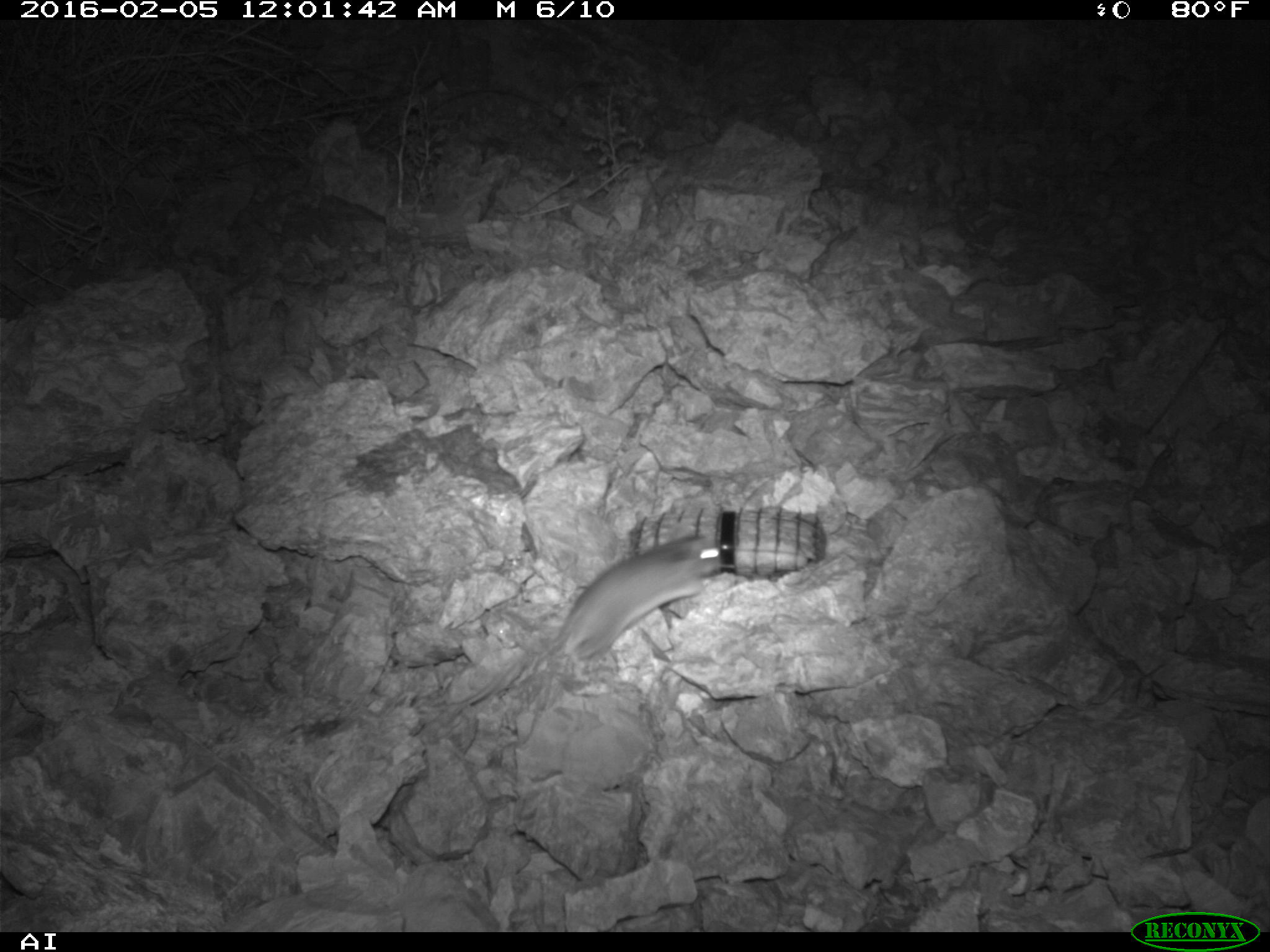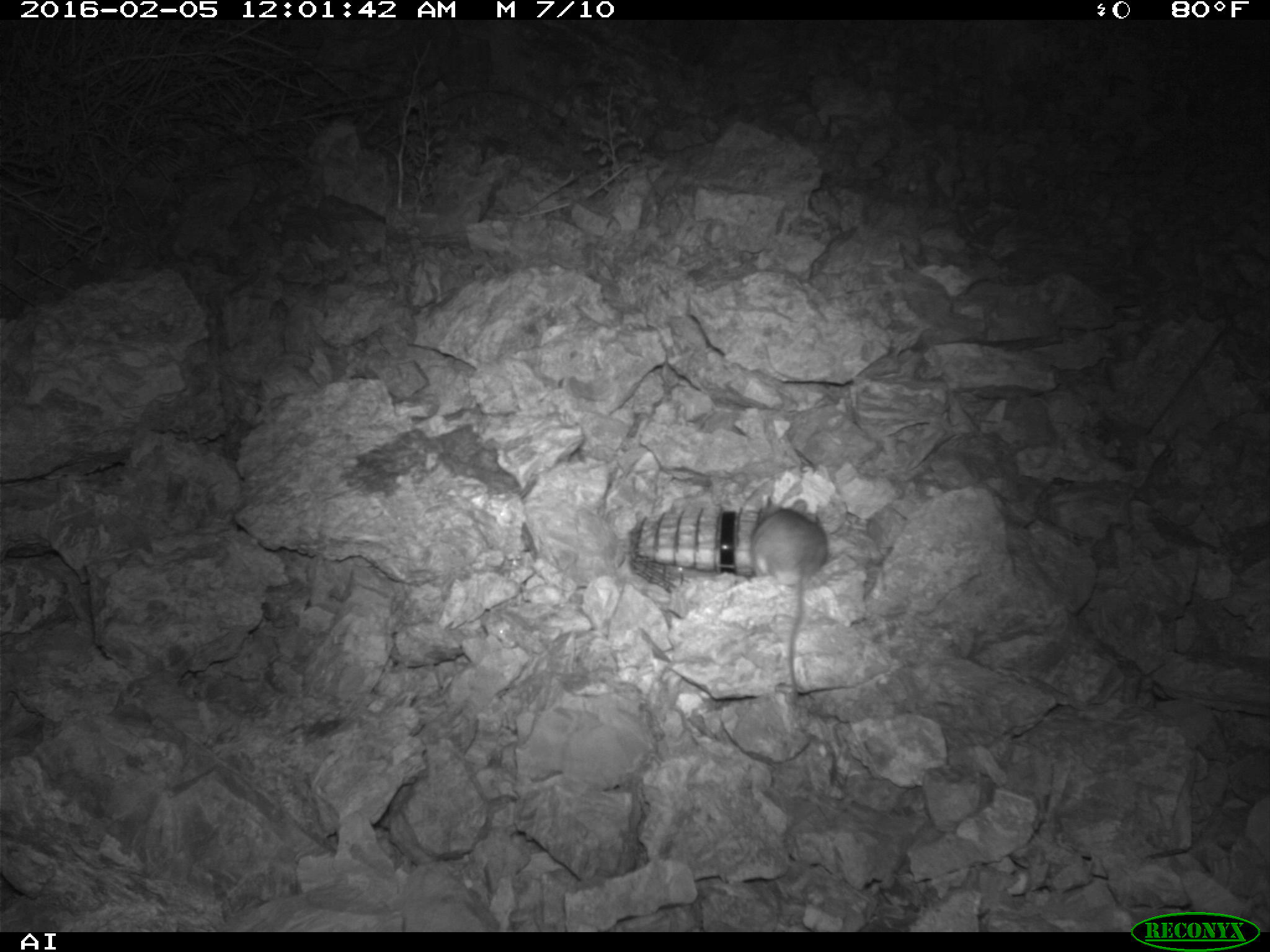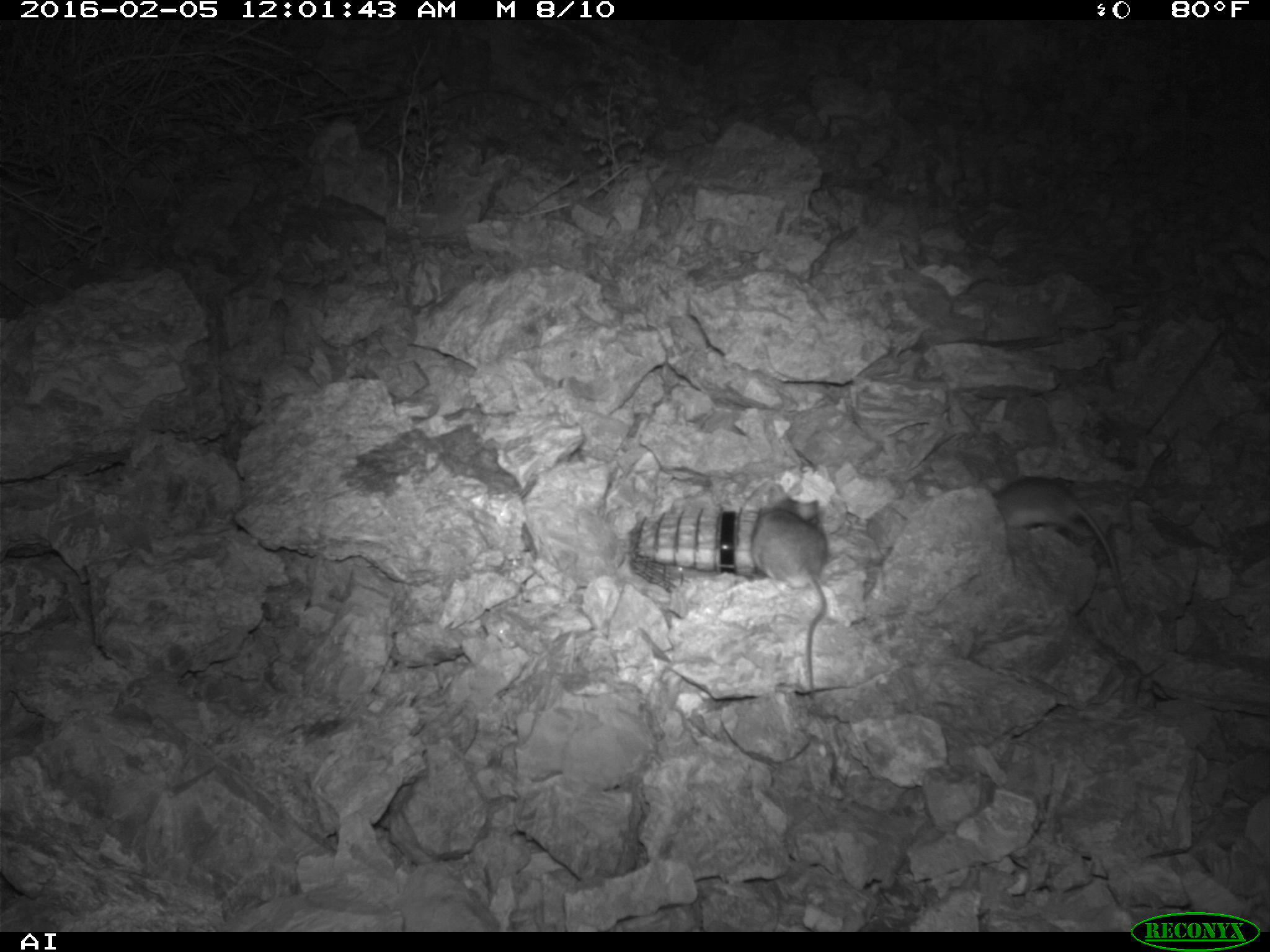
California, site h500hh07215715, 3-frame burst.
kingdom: Animalia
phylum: Chordata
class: Mammalia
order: Rodentia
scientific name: Rodentia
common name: rodent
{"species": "rodent (Rodentia)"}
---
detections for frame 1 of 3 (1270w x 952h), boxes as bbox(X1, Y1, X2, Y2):
rodent: bbox(551, 534, 721, 659)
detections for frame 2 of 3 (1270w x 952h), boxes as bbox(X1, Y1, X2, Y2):
rodent: bbox(751, 493, 828, 697)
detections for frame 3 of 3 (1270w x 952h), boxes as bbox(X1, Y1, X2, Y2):
rodent: bbox(994, 476, 1132, 612); bbox(752, 485, 827, 695)